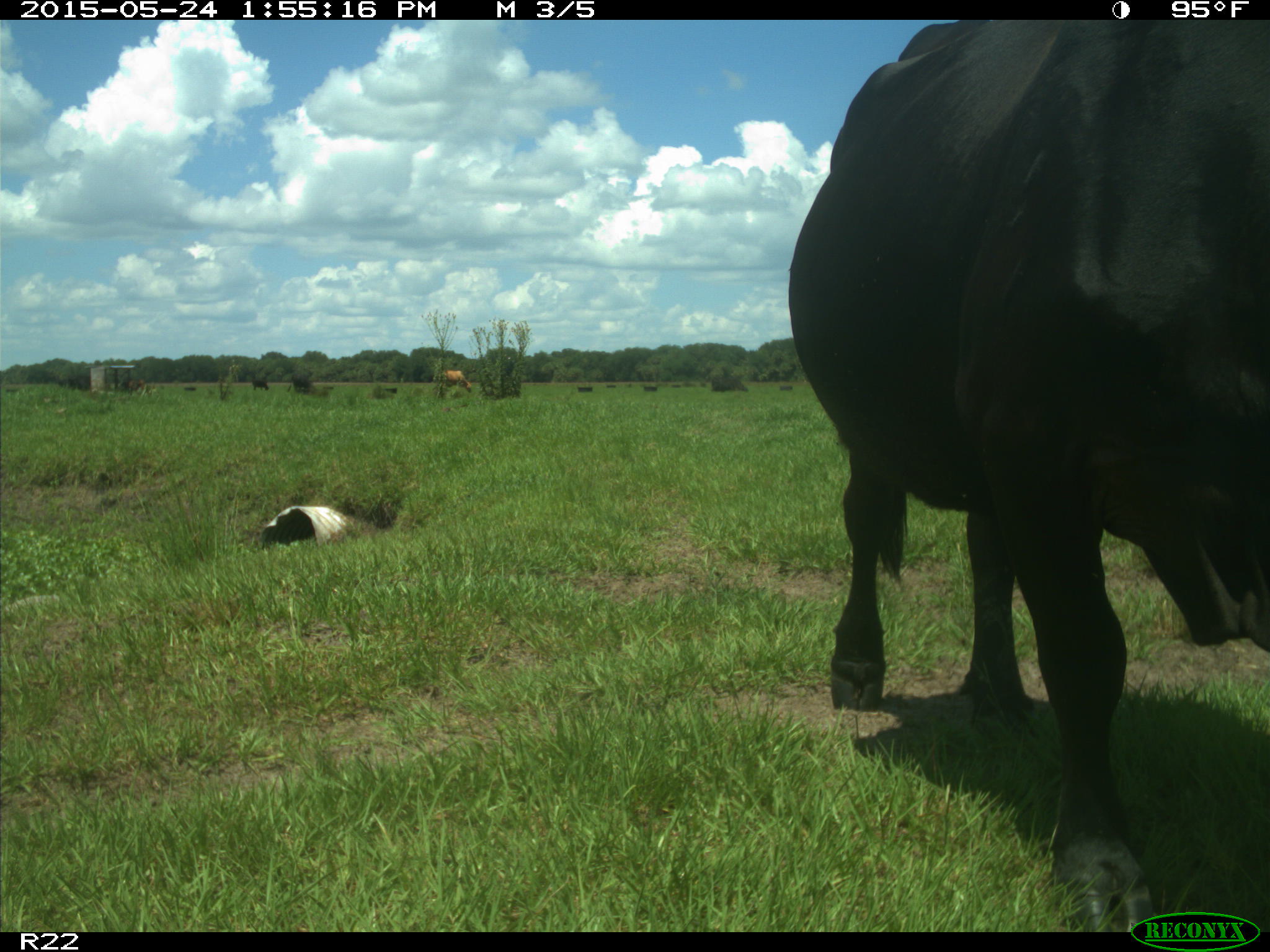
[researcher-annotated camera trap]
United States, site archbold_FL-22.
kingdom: Animalia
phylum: Chordata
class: Mammalia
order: Artiodactyla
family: Bovidae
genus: Bos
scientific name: Bos taurus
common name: domestic cow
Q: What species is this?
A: Bos taurus (domestic cow).